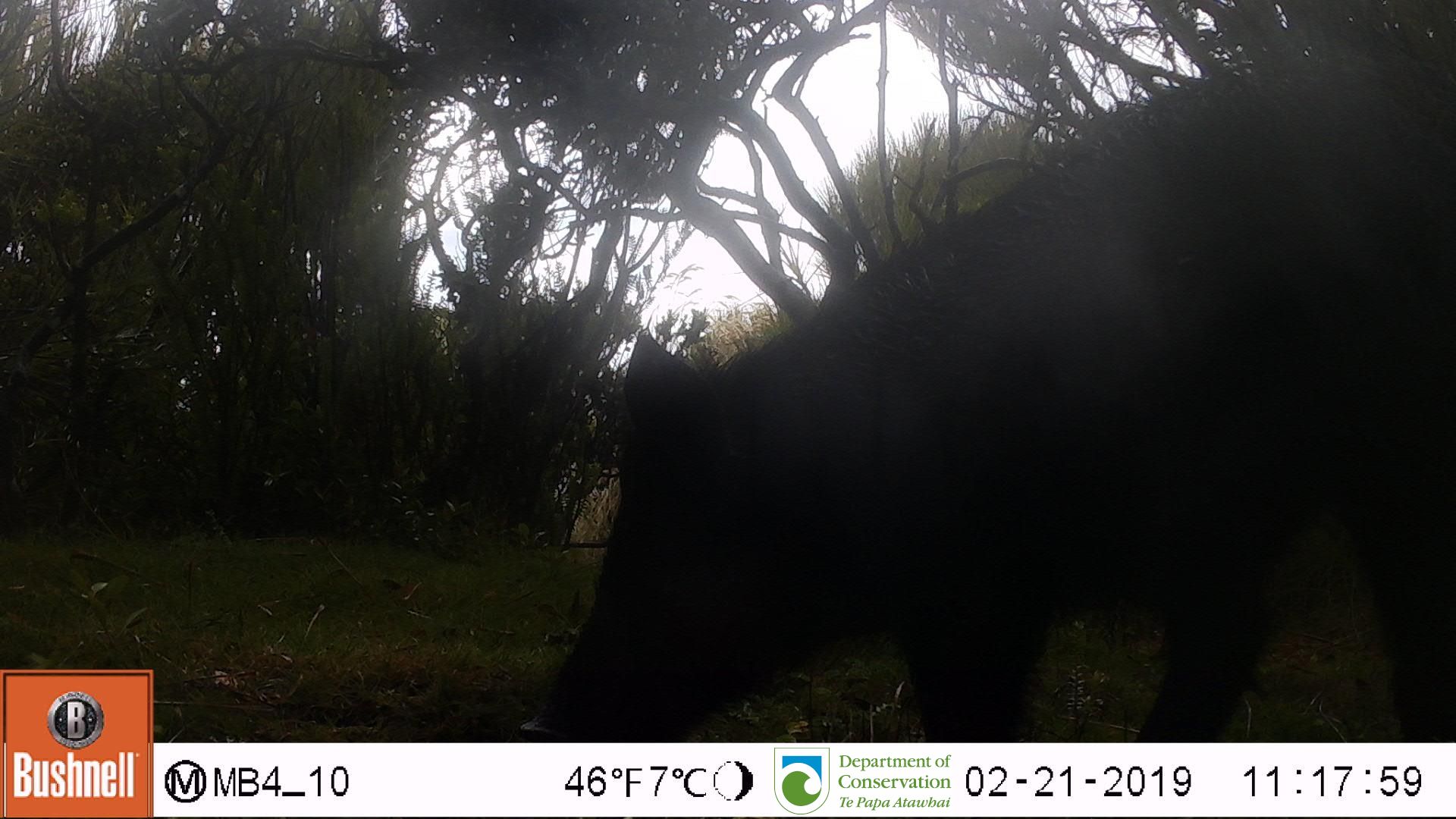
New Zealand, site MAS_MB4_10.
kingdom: Animalia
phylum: Chordata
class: Mammalia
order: Artiodactyla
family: Suidae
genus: Sus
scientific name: Sus scrofa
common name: pig